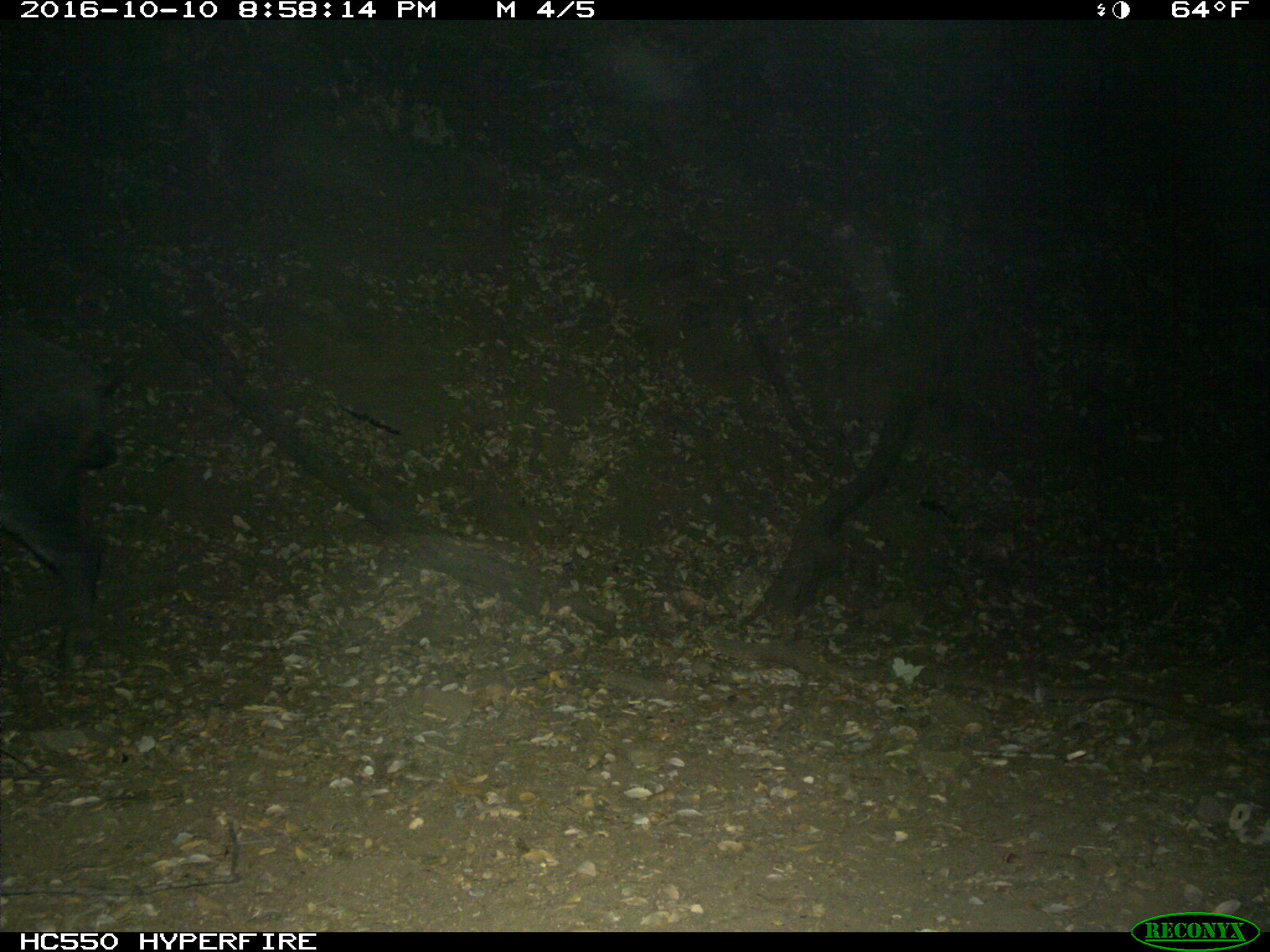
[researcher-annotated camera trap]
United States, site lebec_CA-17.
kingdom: Animalia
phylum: Chordata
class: Mammalia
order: Artiodactyla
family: Suidae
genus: Sus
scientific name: Sus scrofa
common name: wild boar